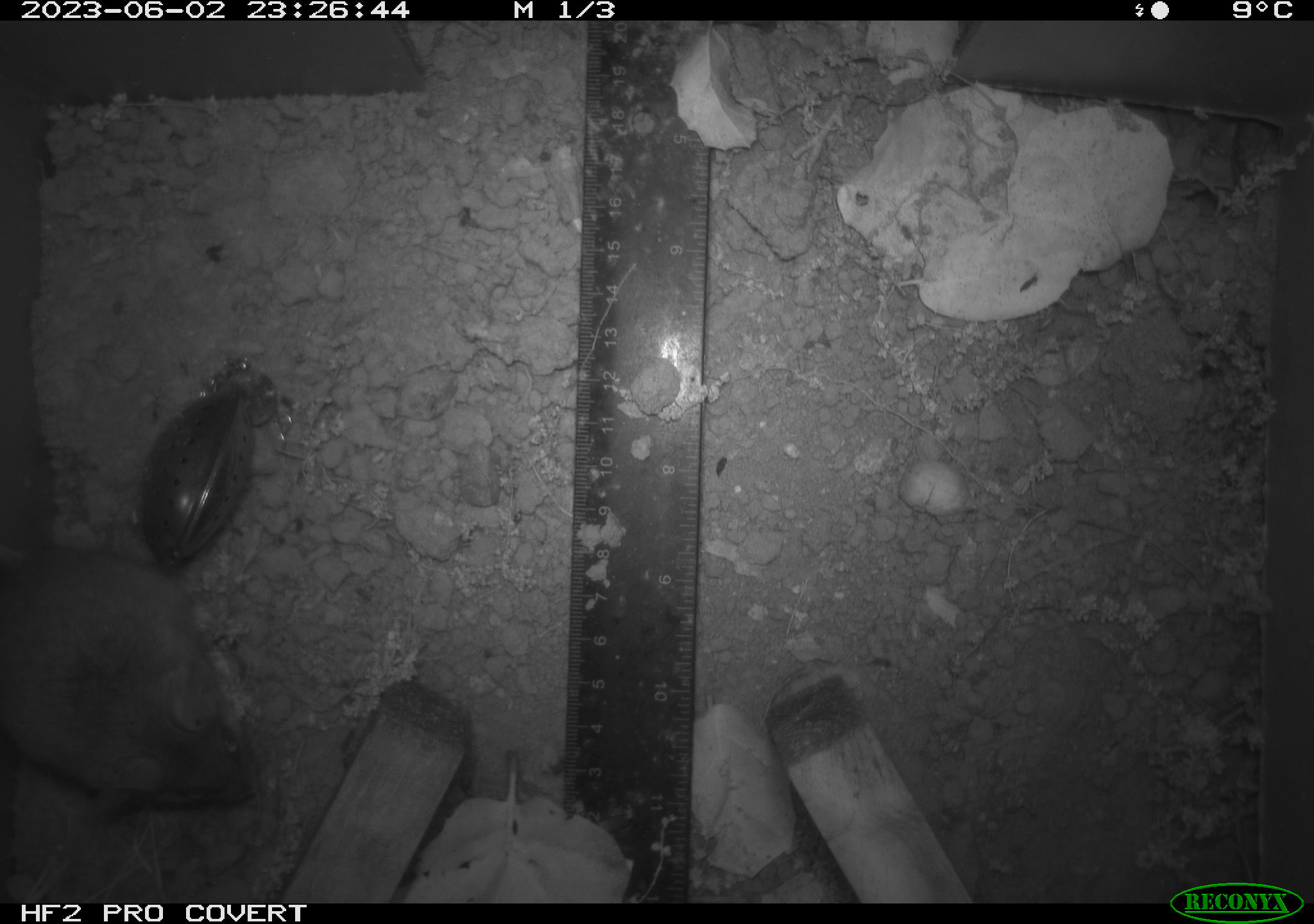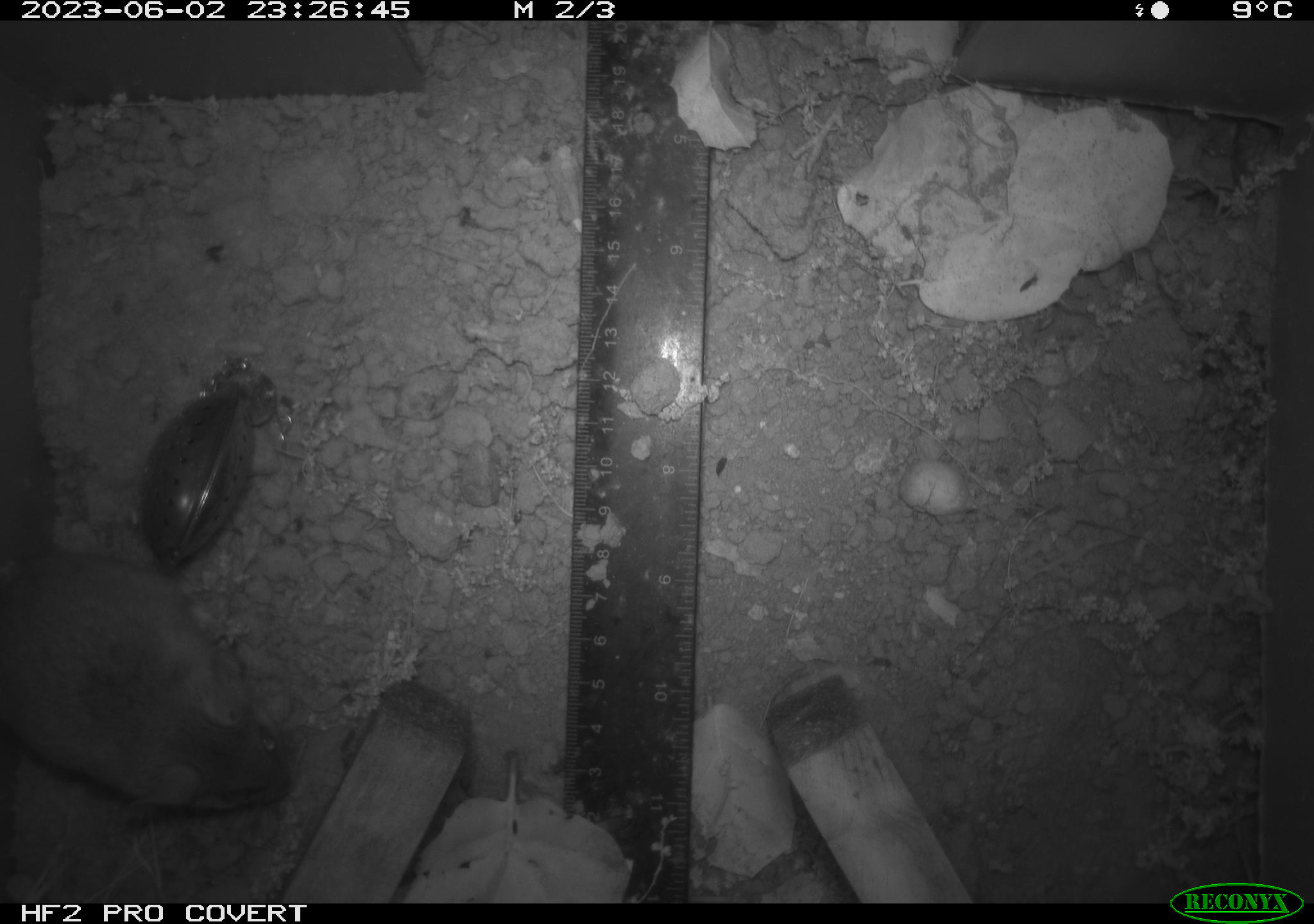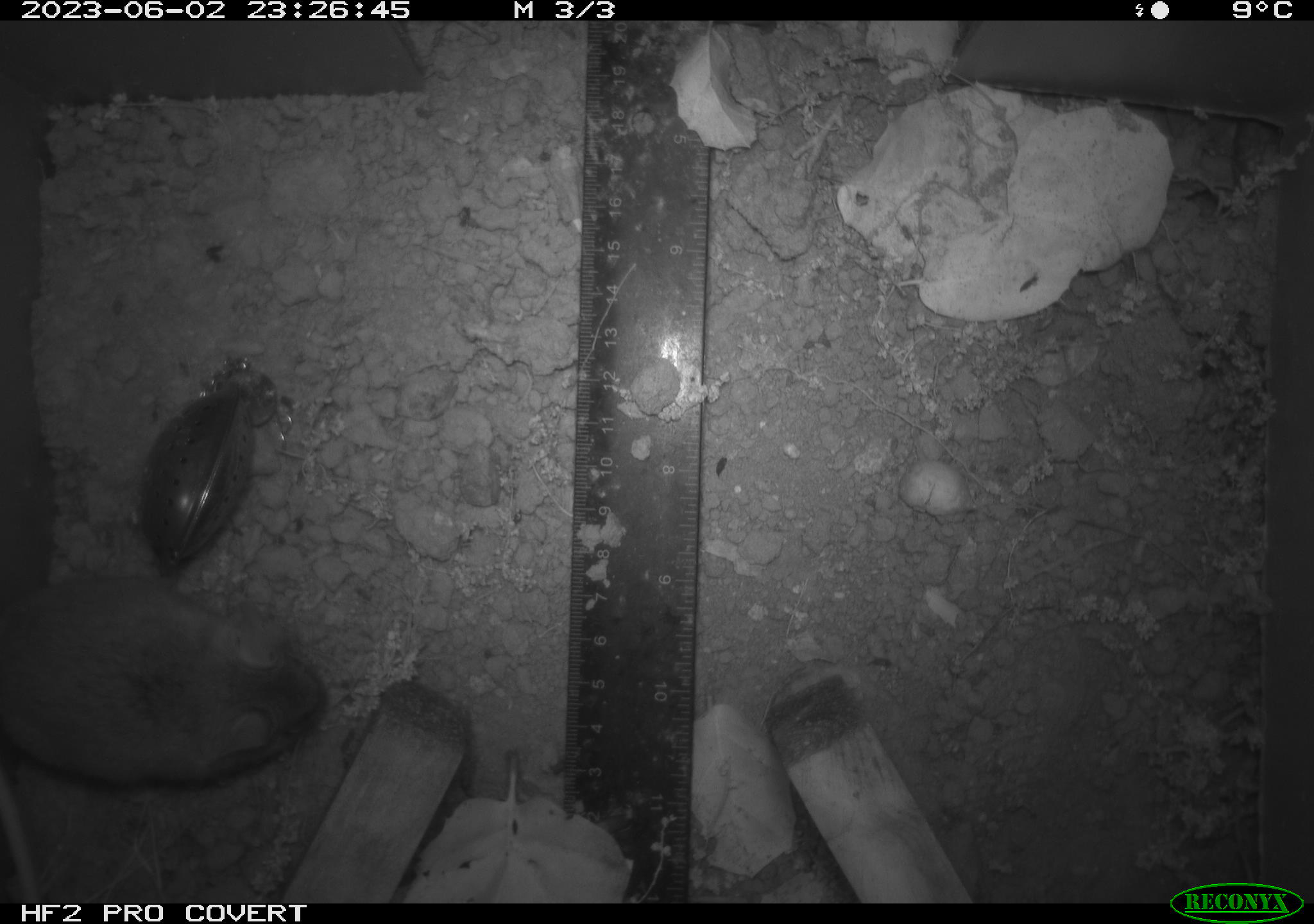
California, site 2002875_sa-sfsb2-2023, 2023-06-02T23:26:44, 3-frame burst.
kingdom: Animalia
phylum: Chordata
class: Mammalia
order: Rodentia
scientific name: Rodentia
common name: mouse species